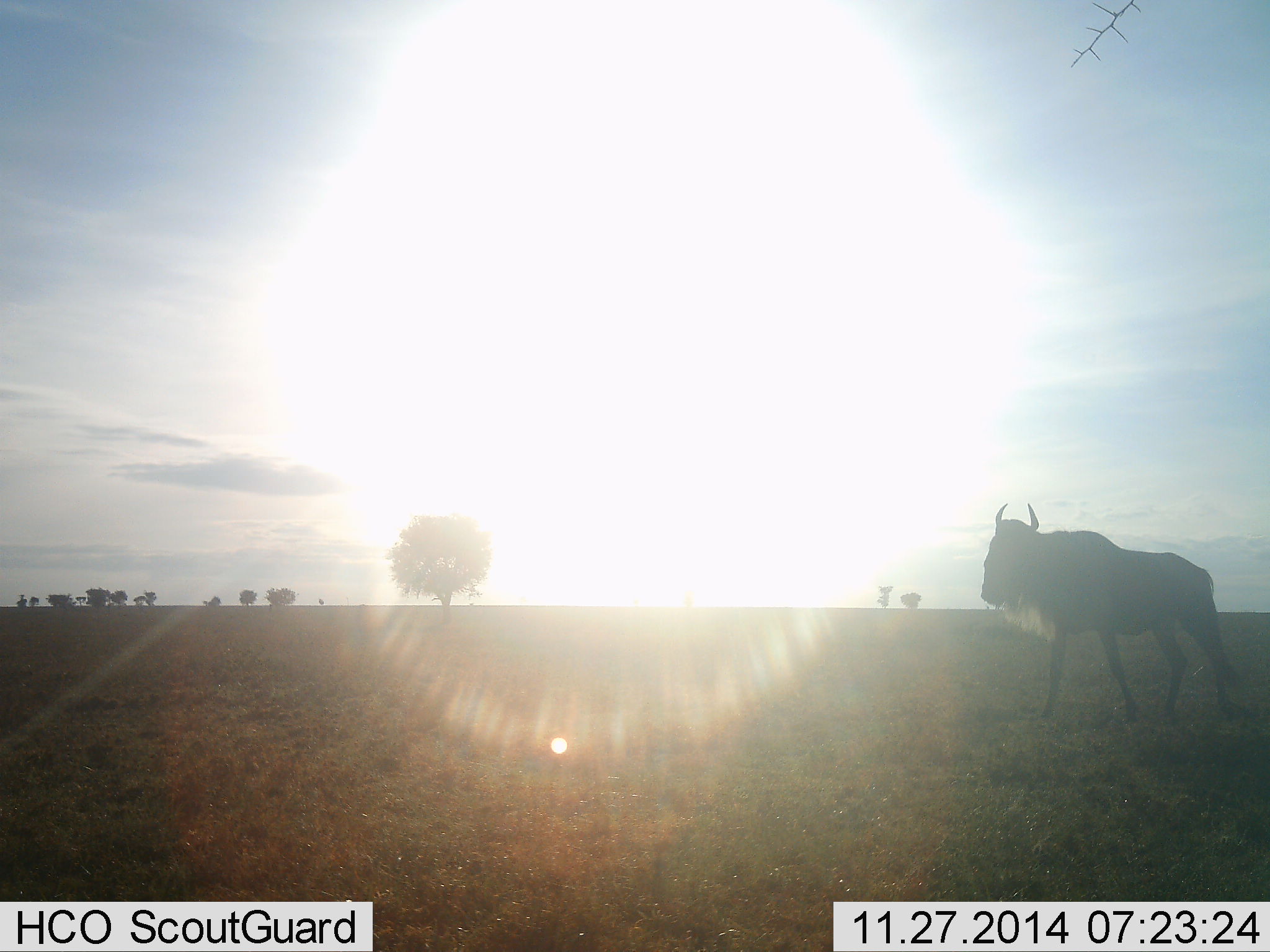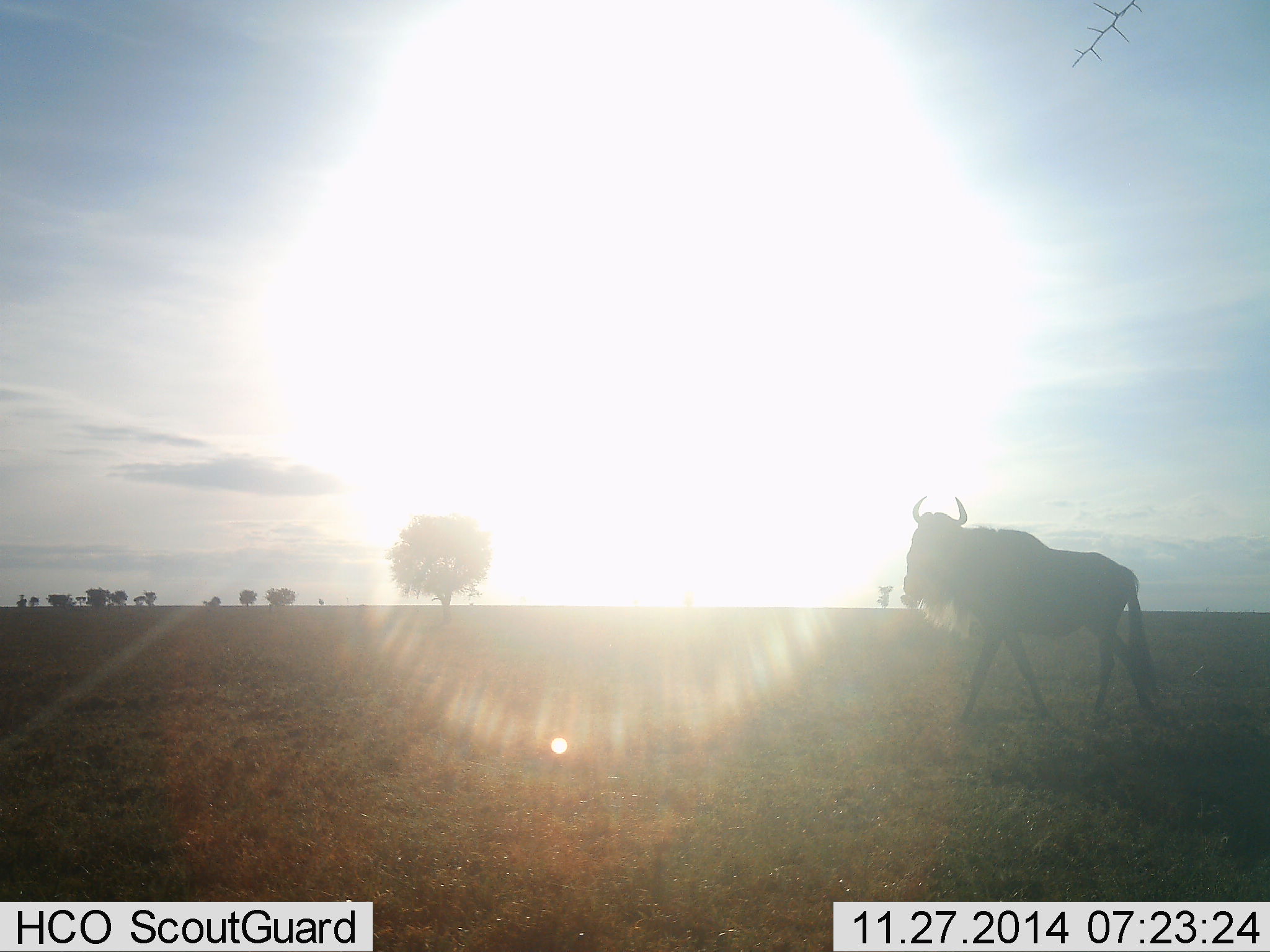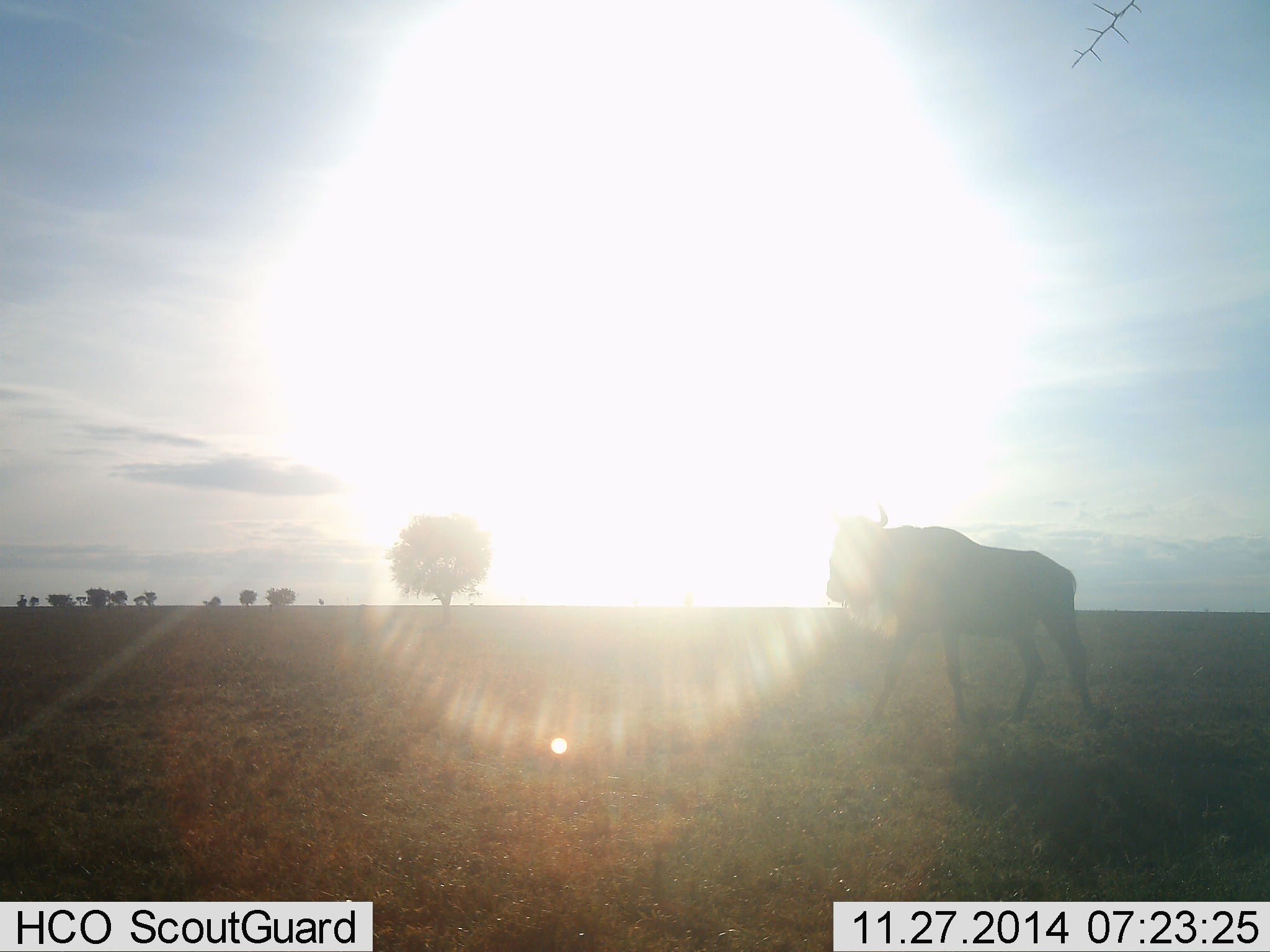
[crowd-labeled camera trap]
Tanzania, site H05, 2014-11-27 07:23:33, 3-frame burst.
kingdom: Animalia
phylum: Chordata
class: Mammalia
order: Artiodactyla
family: Bovidae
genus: Connochaetes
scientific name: Connochaetes taurinus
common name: blue wildebeest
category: wildebeest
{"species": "wildebeest (blue wildebeest) (Connochaetes taurinus)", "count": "1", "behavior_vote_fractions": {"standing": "0%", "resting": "0%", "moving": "100%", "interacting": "0%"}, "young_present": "0%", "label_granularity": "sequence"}